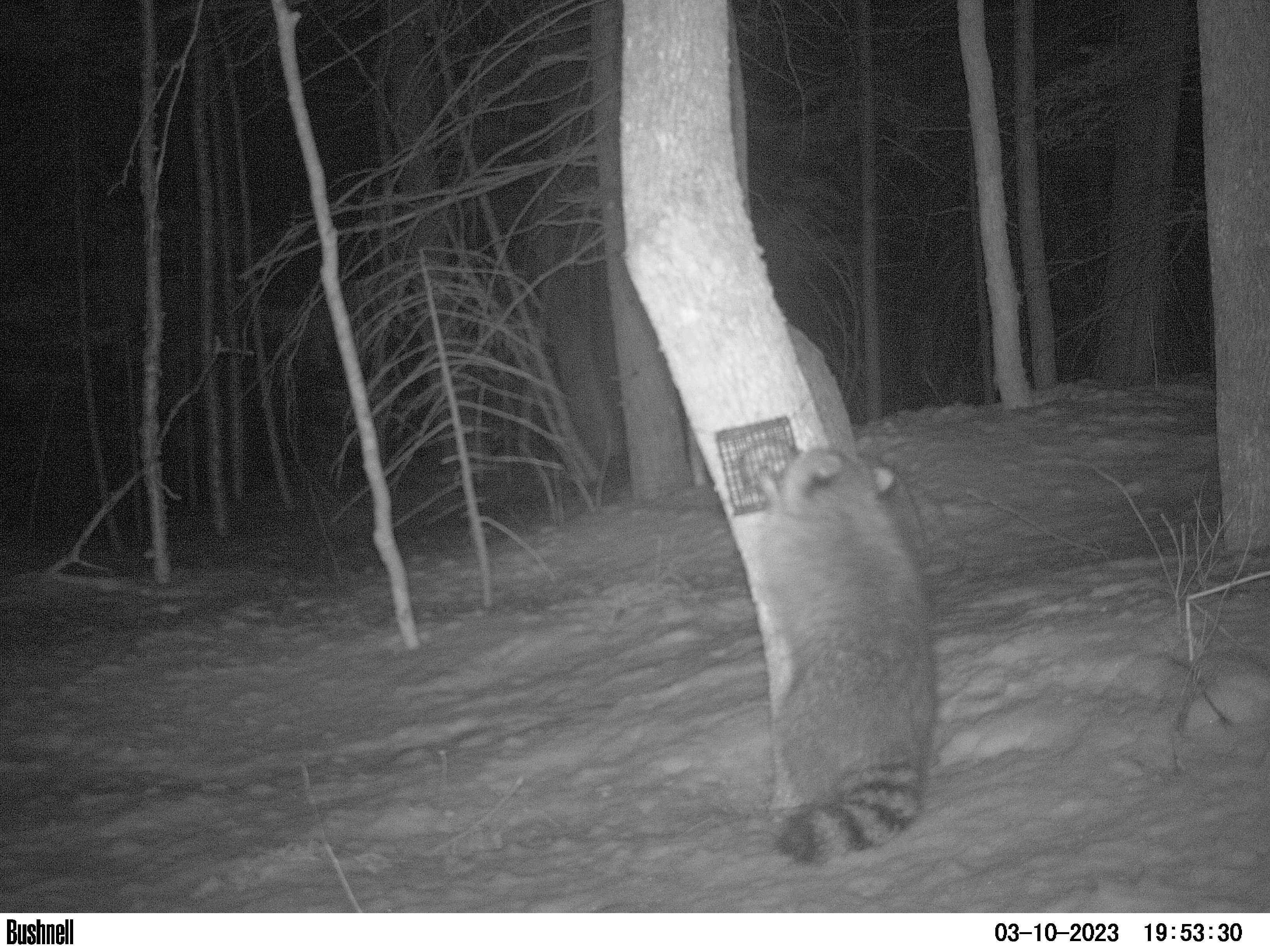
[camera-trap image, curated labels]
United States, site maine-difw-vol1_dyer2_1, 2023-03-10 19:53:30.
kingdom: Animalia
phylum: Chordata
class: Mammalia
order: Carnivora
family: Procyonidae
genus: Procyon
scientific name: Procyon lotor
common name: raccoon